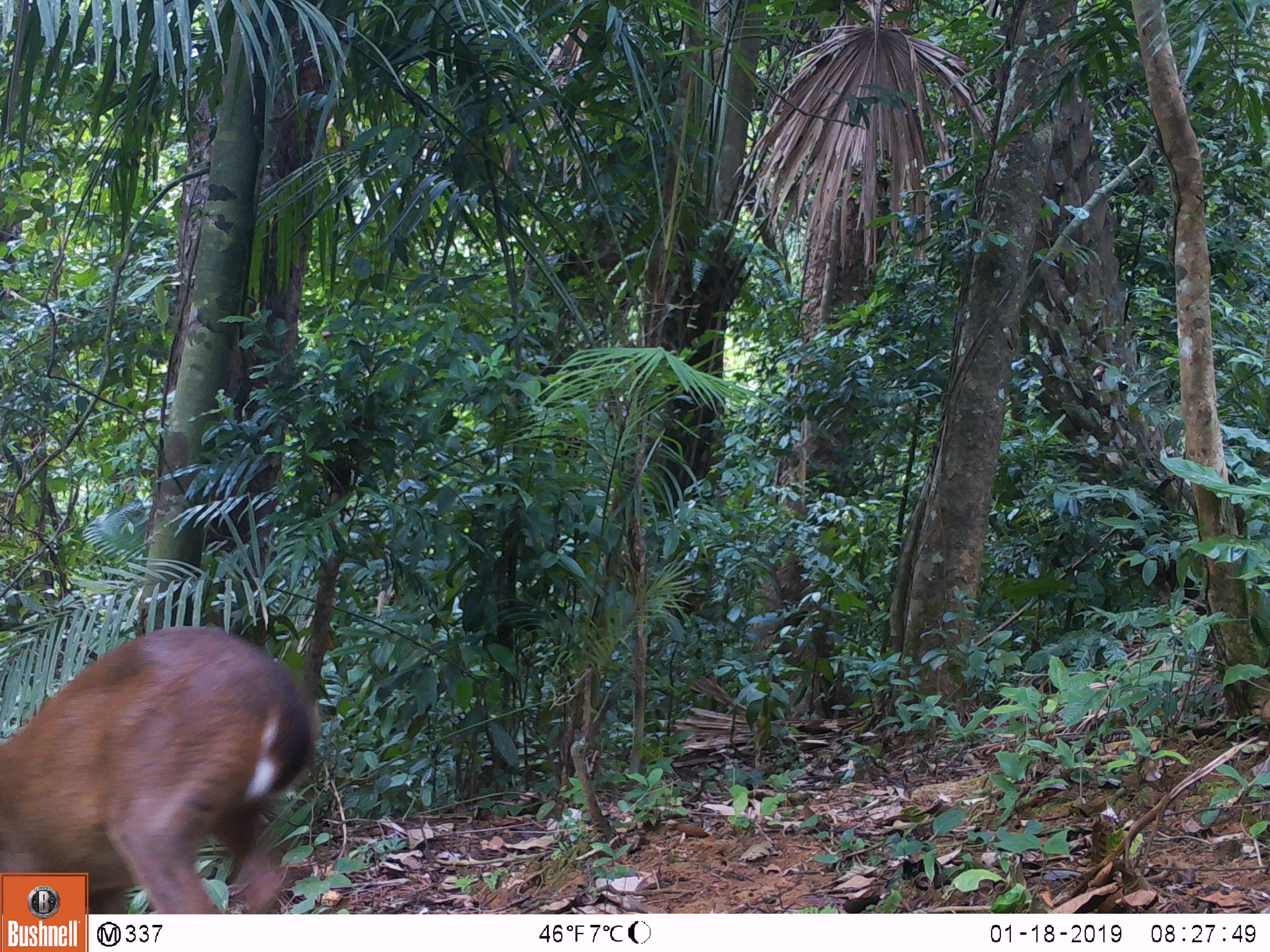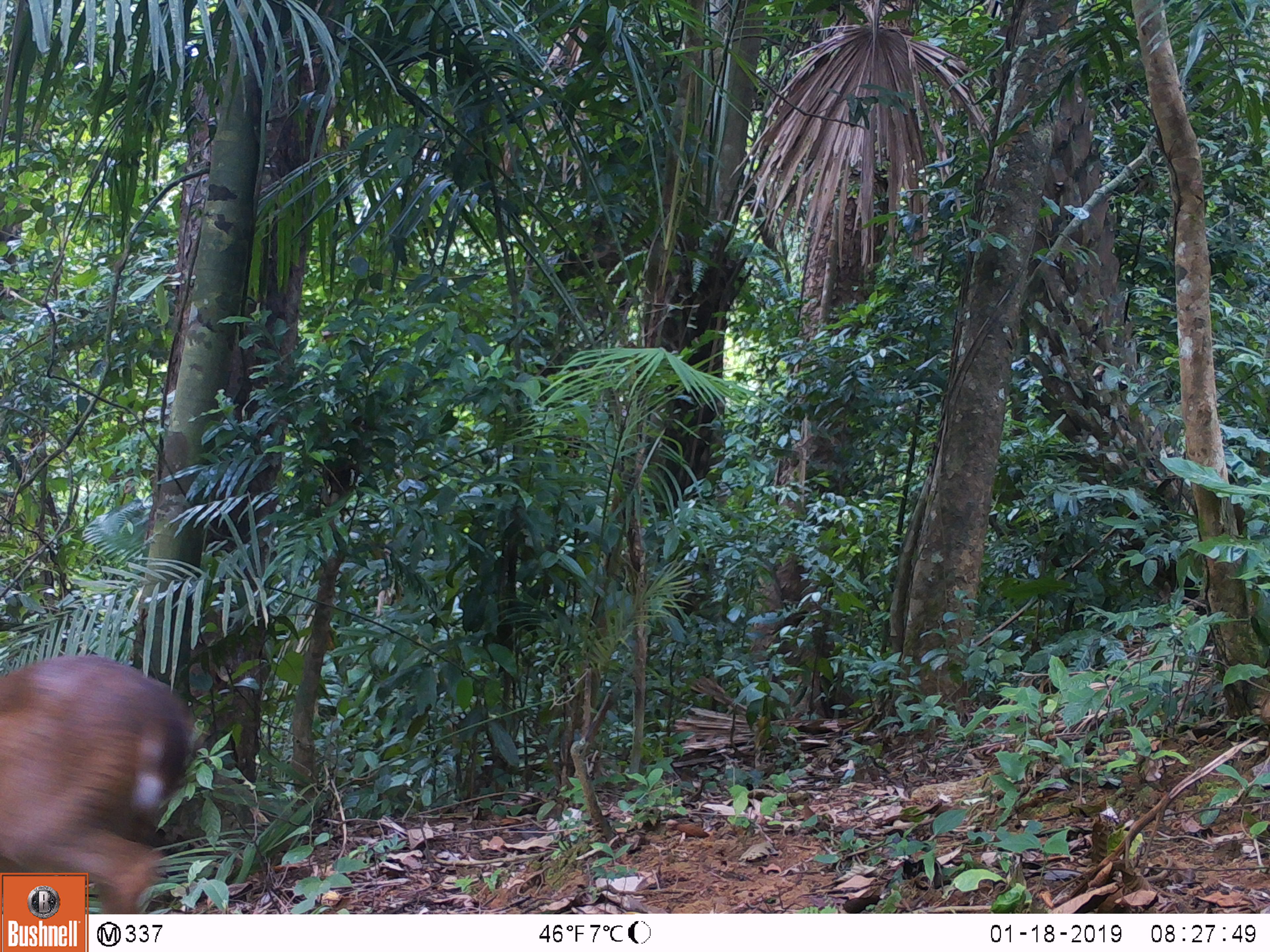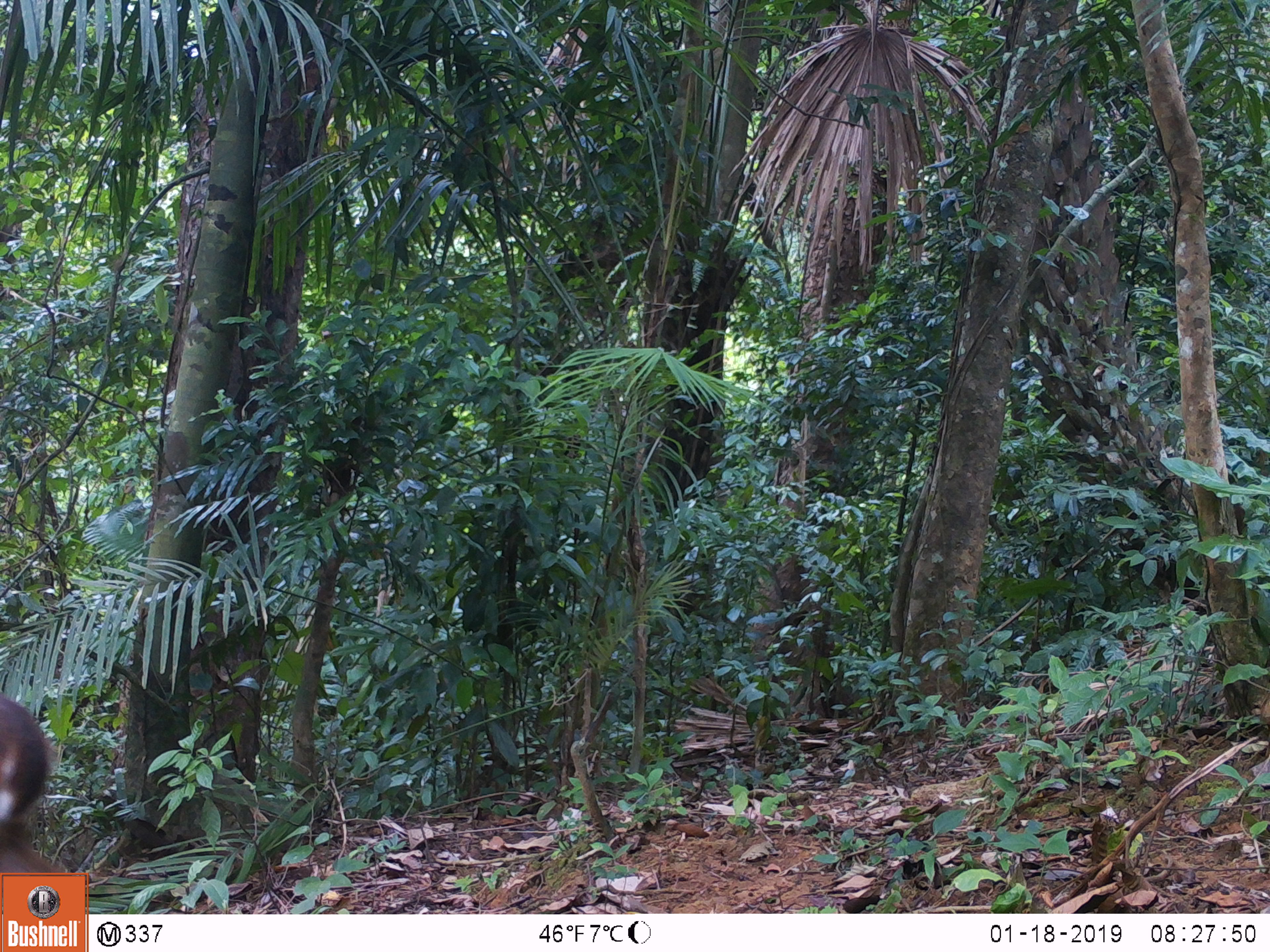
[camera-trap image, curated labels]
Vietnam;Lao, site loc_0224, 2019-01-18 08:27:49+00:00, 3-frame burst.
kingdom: Animalia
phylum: Chordata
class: Mammalia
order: Artiodactyla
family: Cervidae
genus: Muntiacus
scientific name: Muntiacus vuquangensis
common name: large-antlered muntjac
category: large antlered muntjac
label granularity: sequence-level